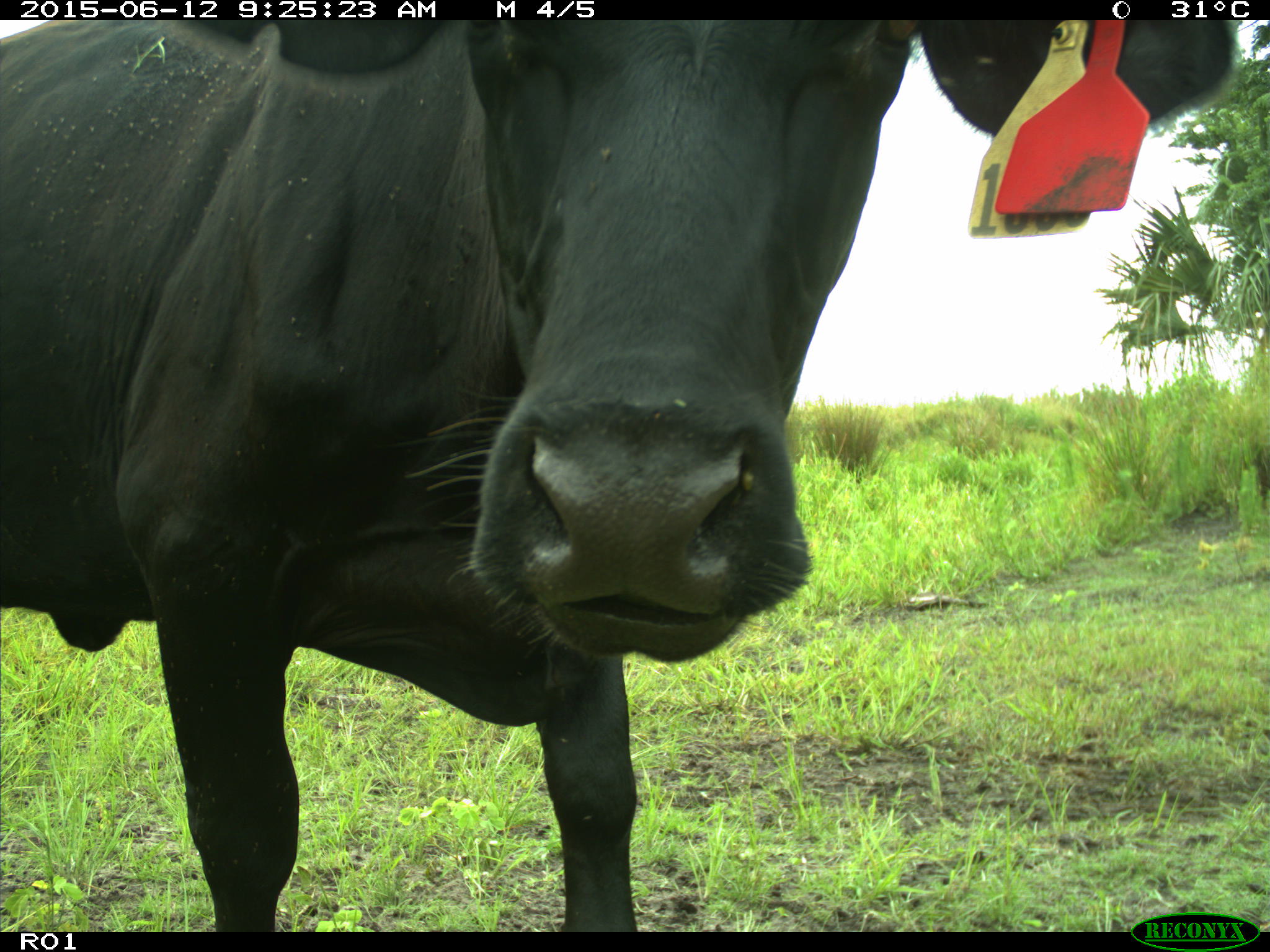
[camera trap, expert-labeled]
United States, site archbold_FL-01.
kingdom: Animalia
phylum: Chordata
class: Mammalia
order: Artiodactyla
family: Bovidae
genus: Bos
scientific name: Bos taurus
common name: domestic cow